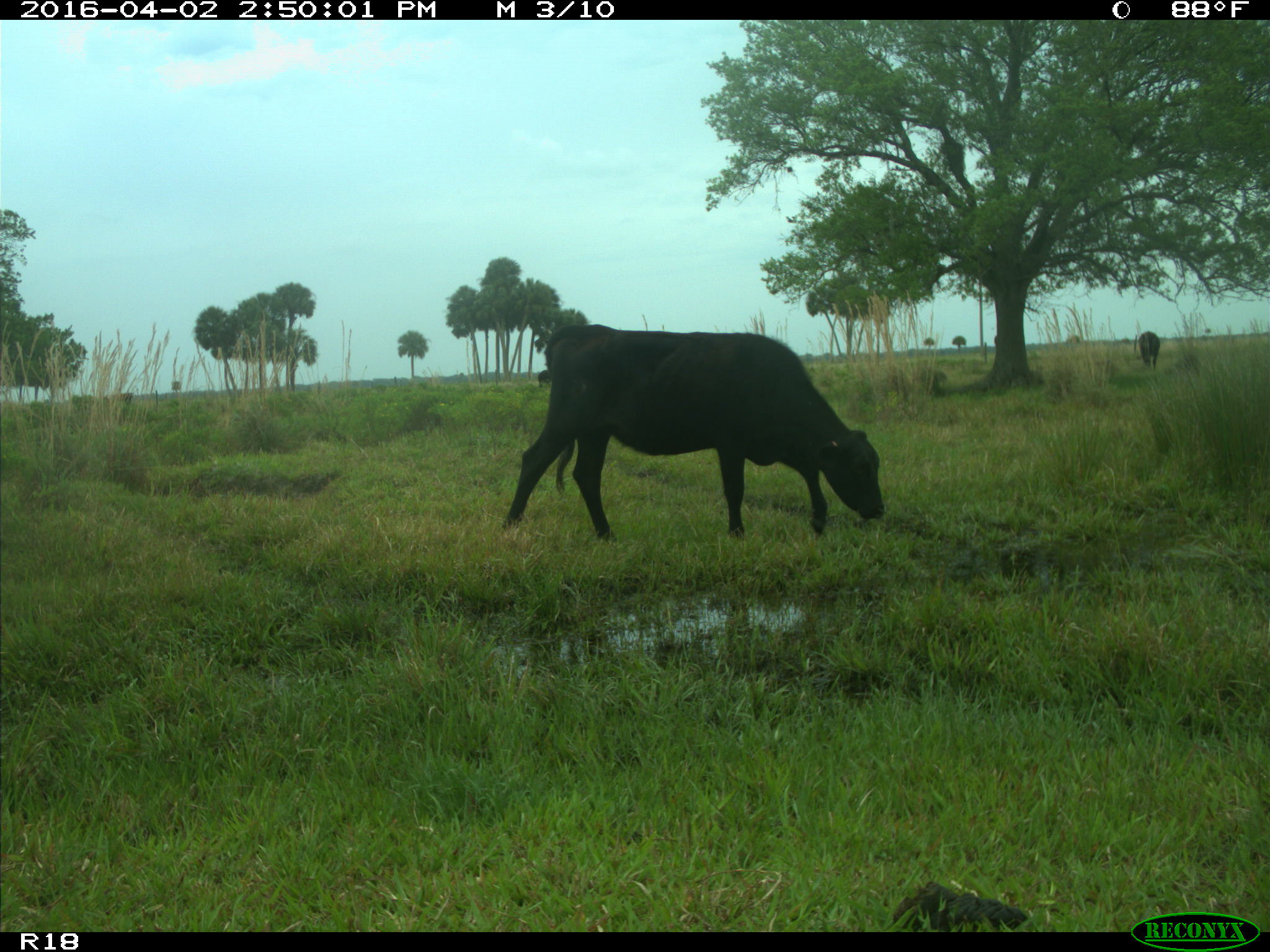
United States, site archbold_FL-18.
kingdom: Animalia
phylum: Chordata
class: Mammalia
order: Artiodactyla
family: Bovidae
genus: Bos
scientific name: Bos taurus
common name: domestic cow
Bos taurus (domestic cow).